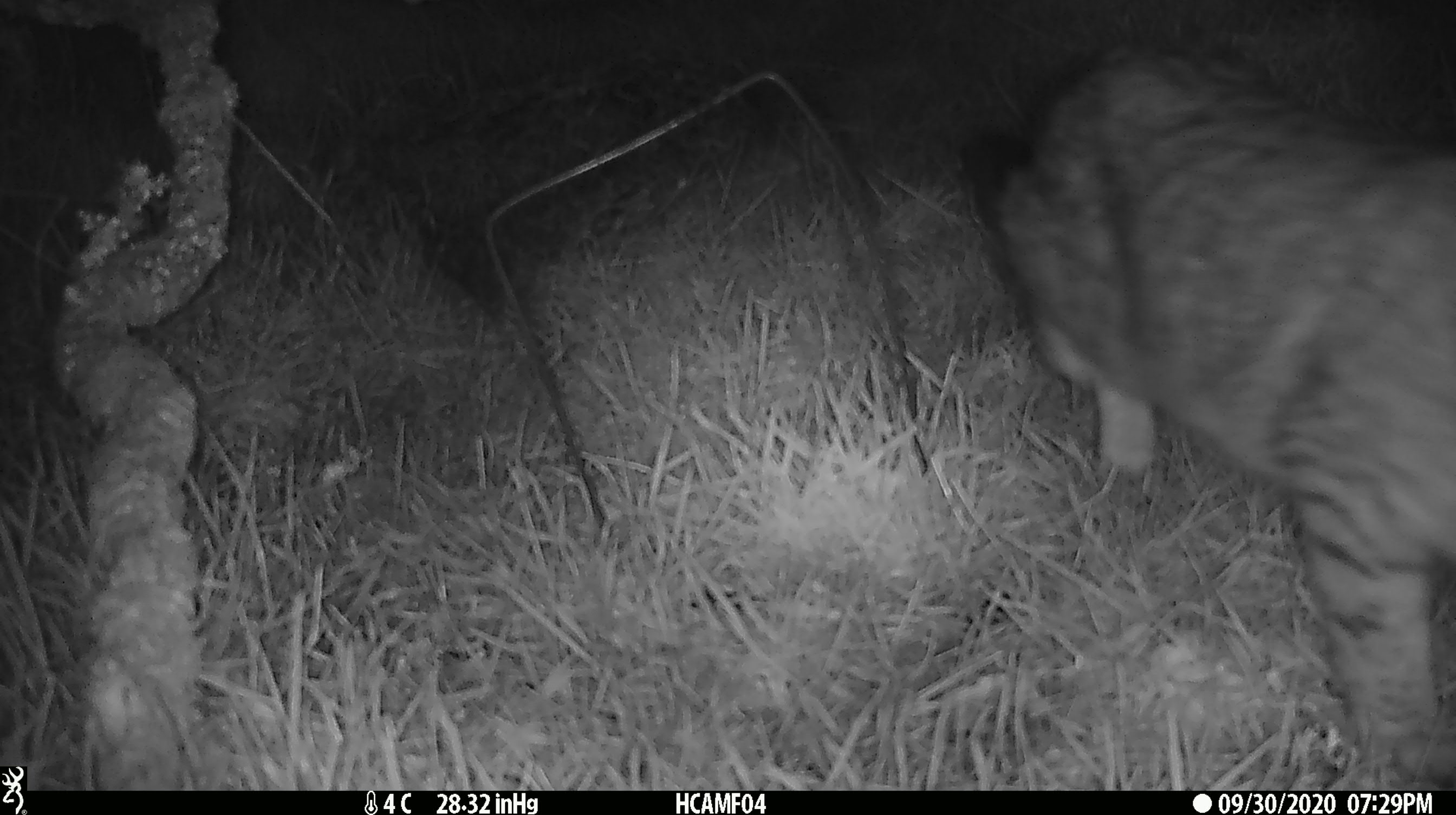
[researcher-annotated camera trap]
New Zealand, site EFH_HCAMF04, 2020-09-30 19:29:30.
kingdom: Animalia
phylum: Chordata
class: Mammalia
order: Carnivora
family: Felidae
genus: Felis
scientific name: Felis catus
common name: domestic cat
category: cat